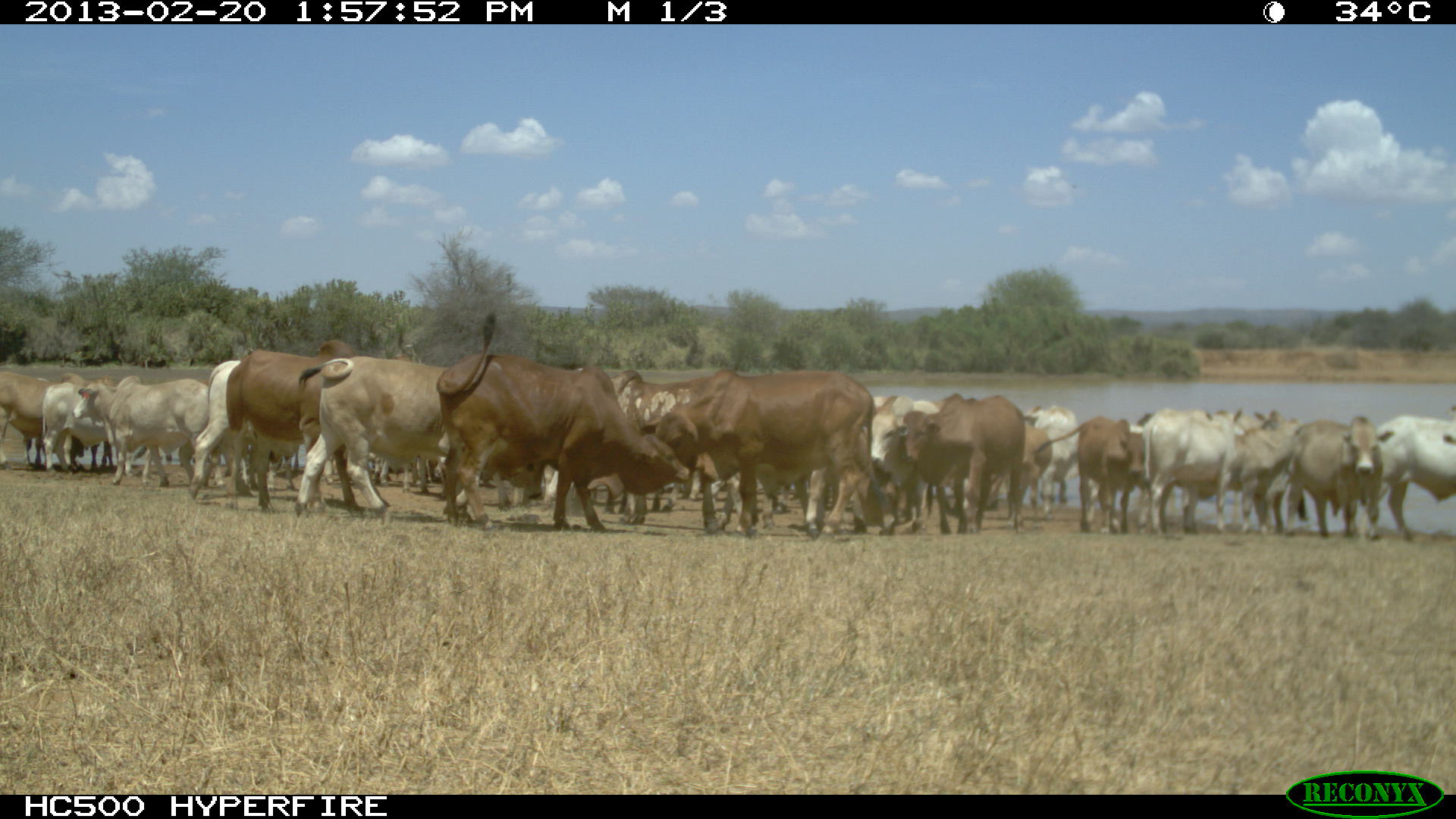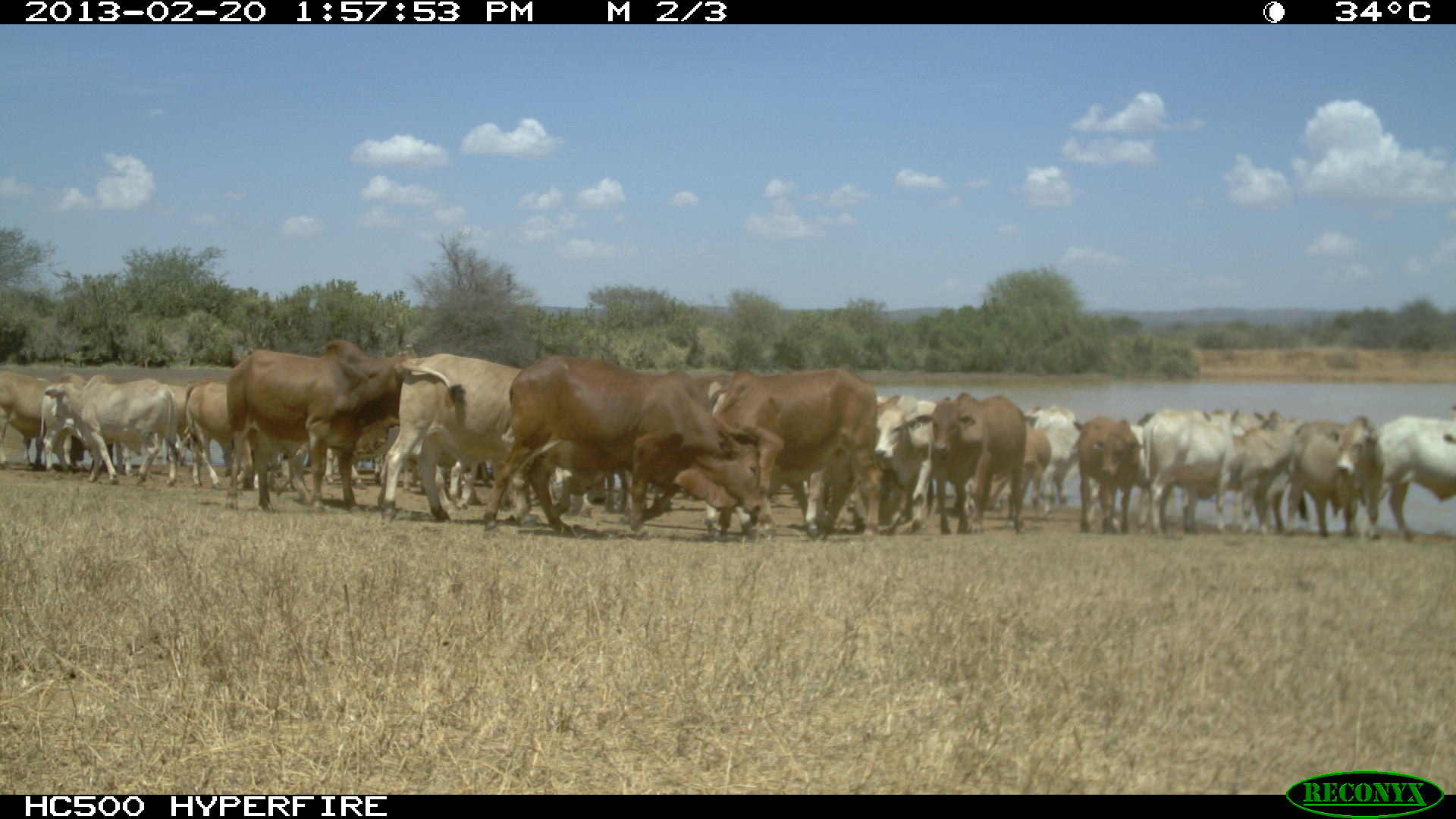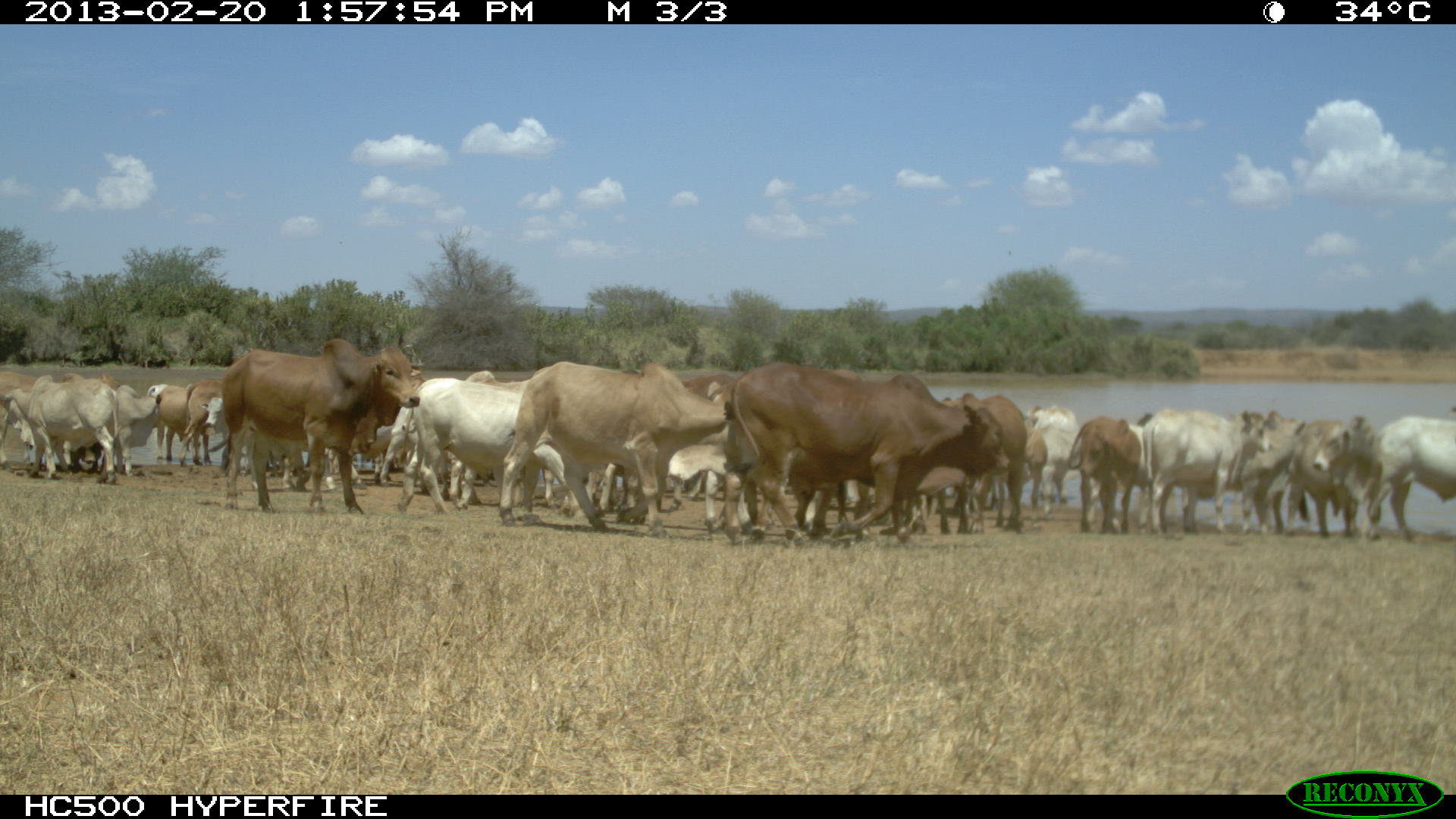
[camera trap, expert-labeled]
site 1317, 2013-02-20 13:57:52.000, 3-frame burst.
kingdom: Animalia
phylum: Chordata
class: Mammalia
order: Artiodactyla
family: Bovidae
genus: Bos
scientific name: Bos taurus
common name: domestic cattle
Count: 26.